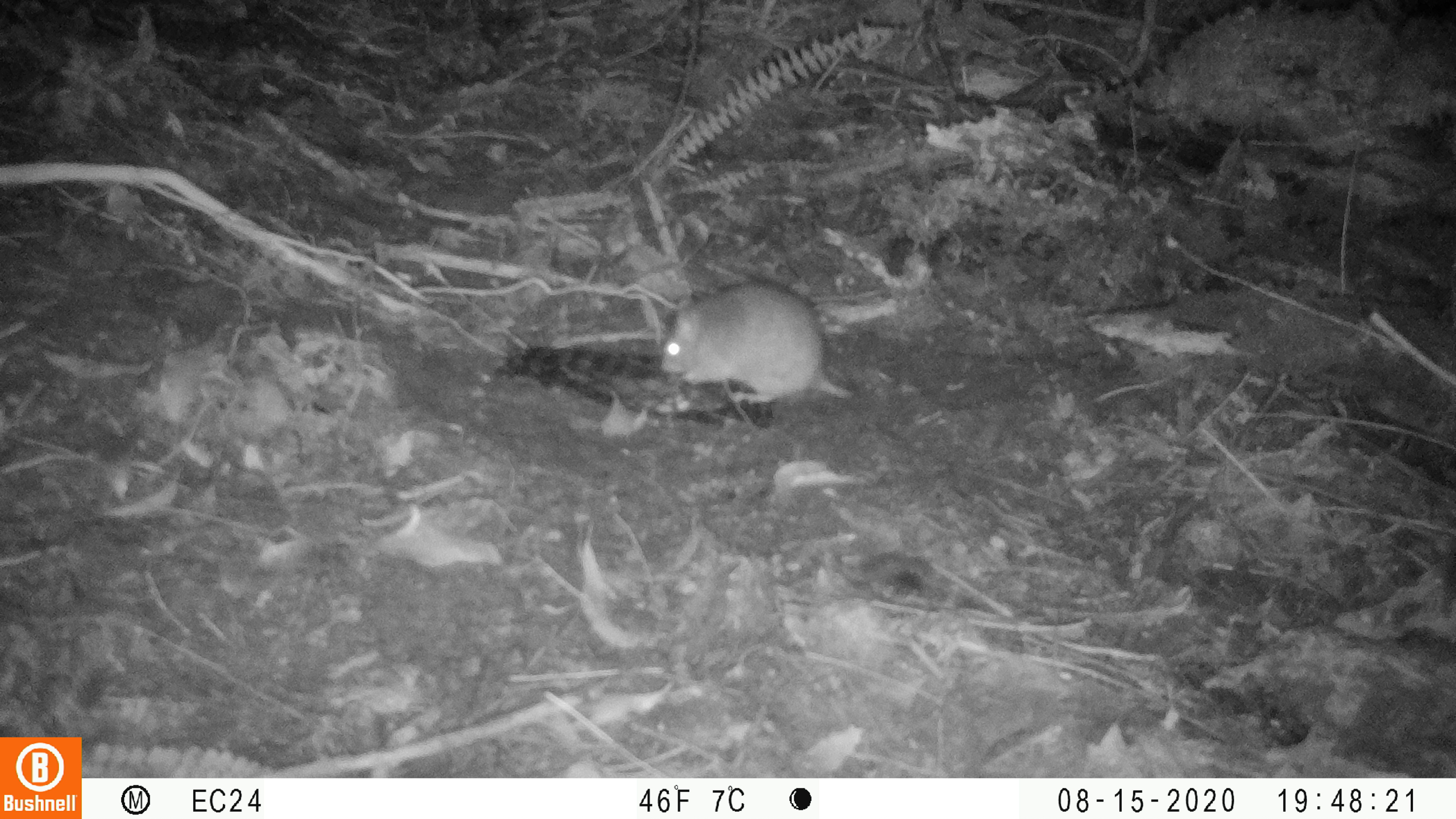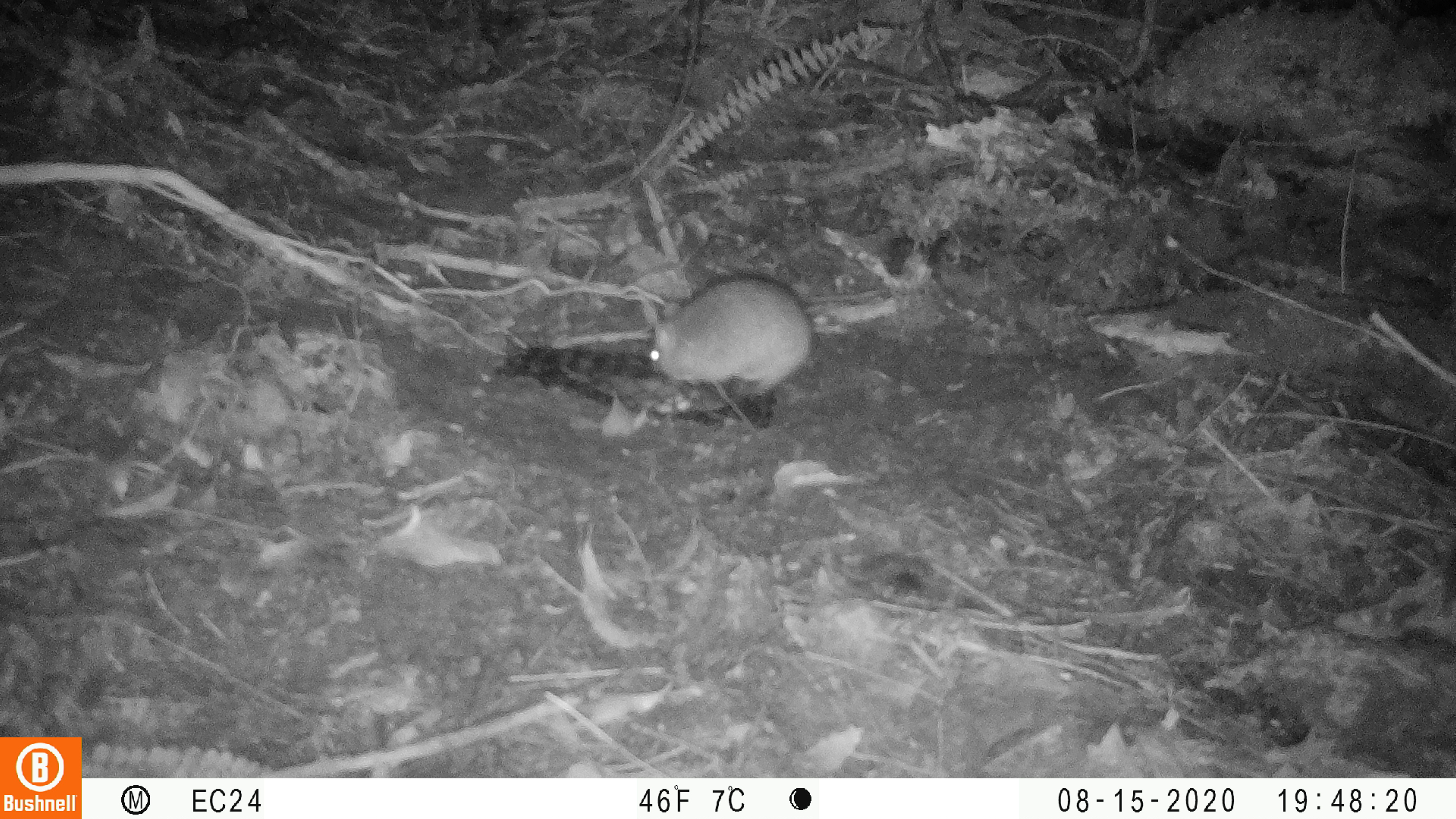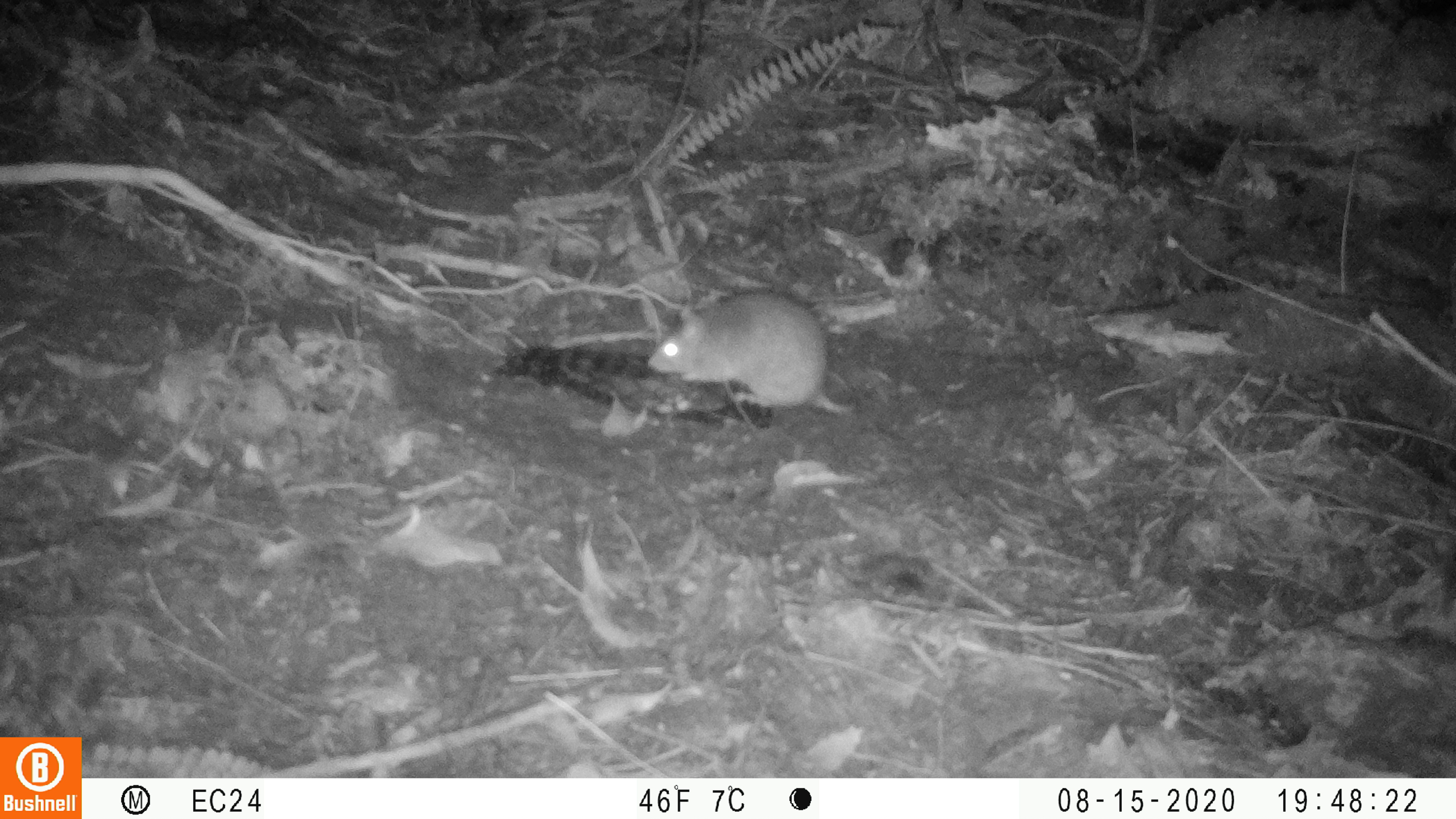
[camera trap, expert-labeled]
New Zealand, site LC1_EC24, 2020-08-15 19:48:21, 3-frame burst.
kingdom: Animalia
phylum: Chordata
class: Mammalia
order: Rodentia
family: Muridae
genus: Rattus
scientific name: Rattus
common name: rat